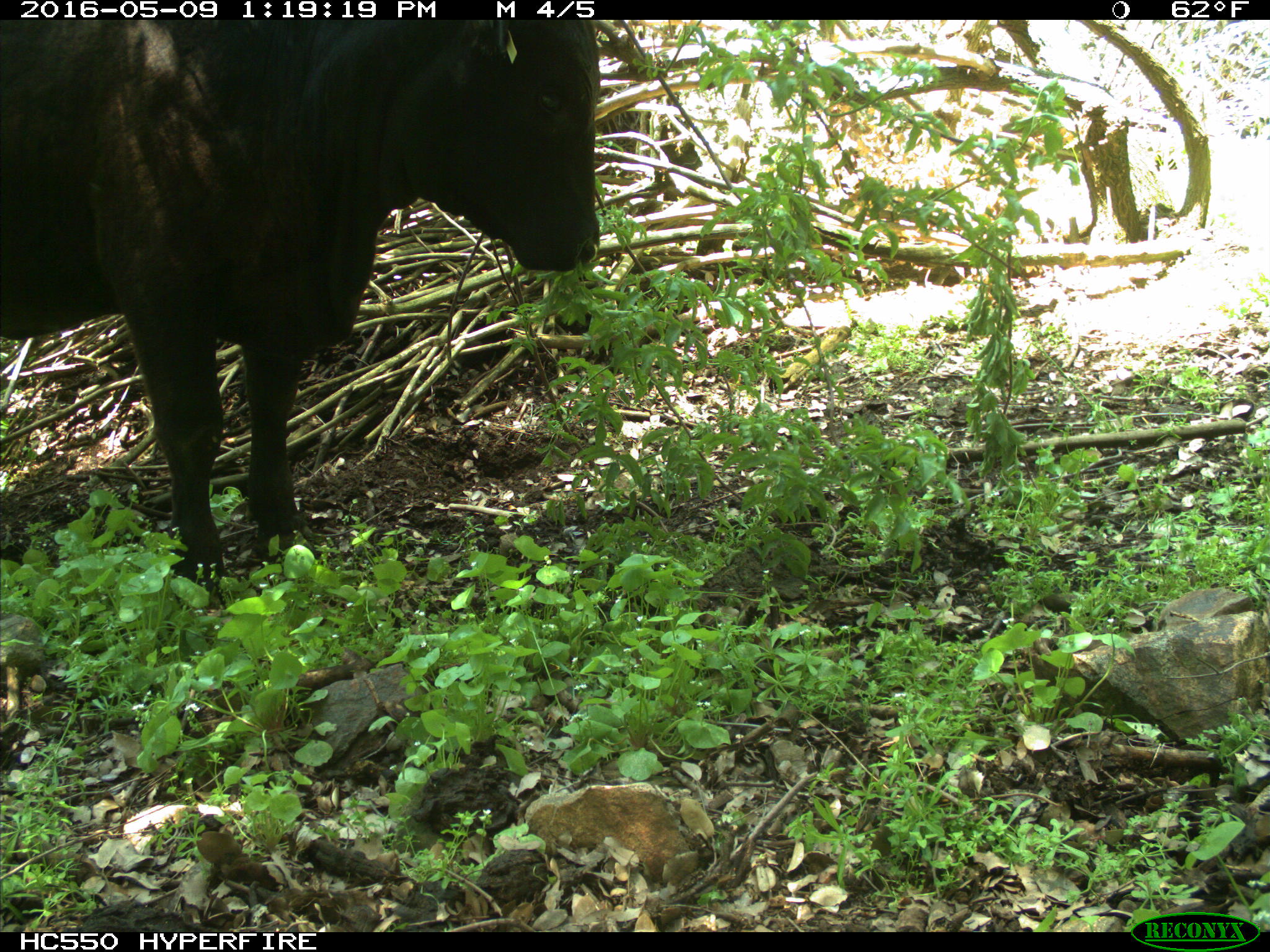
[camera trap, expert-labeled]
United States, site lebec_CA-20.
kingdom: Animalia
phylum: Chordata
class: Mammalia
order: Artiodactyla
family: Bovidae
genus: Bos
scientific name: Bos taurus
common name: domestic cow